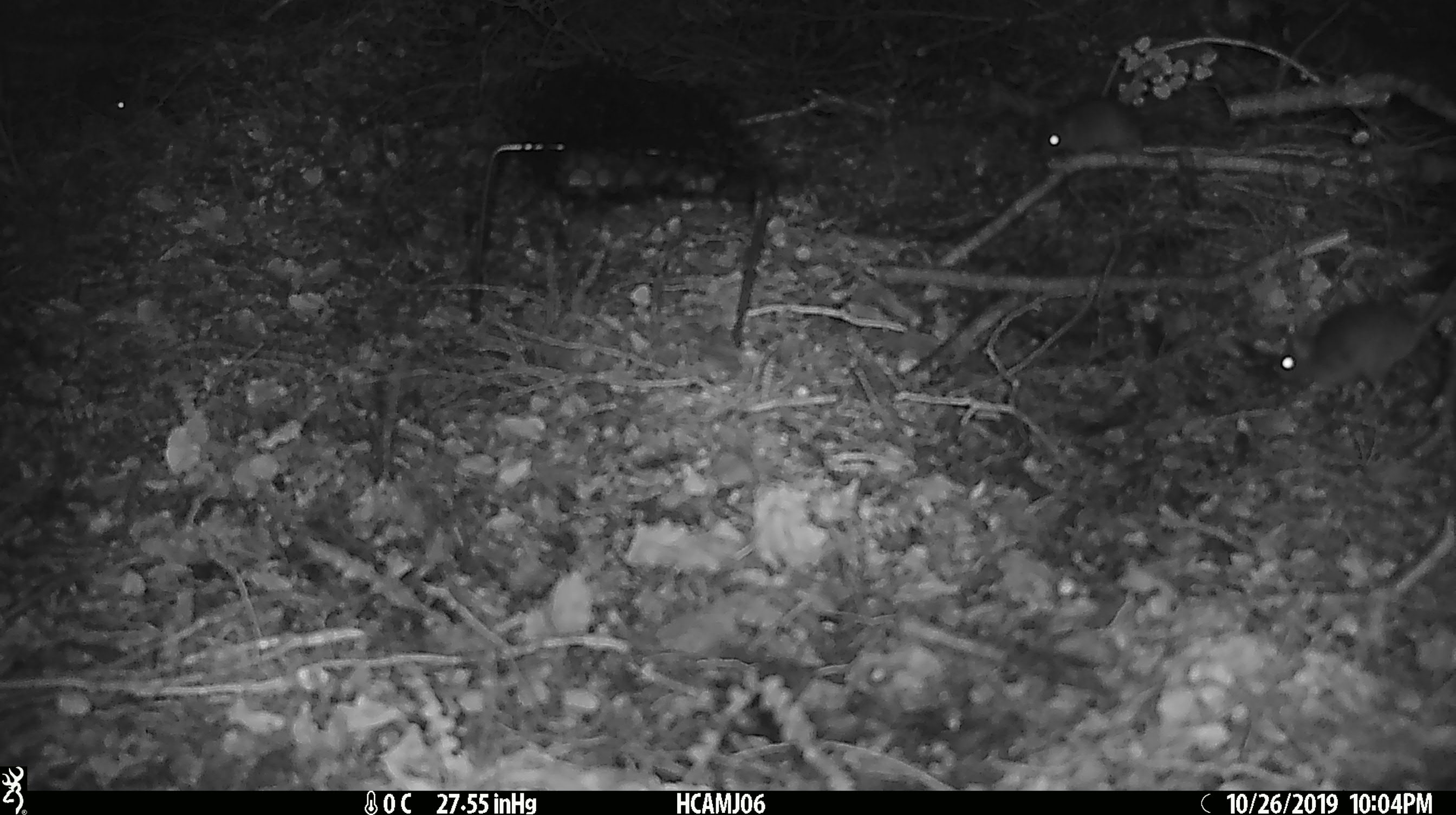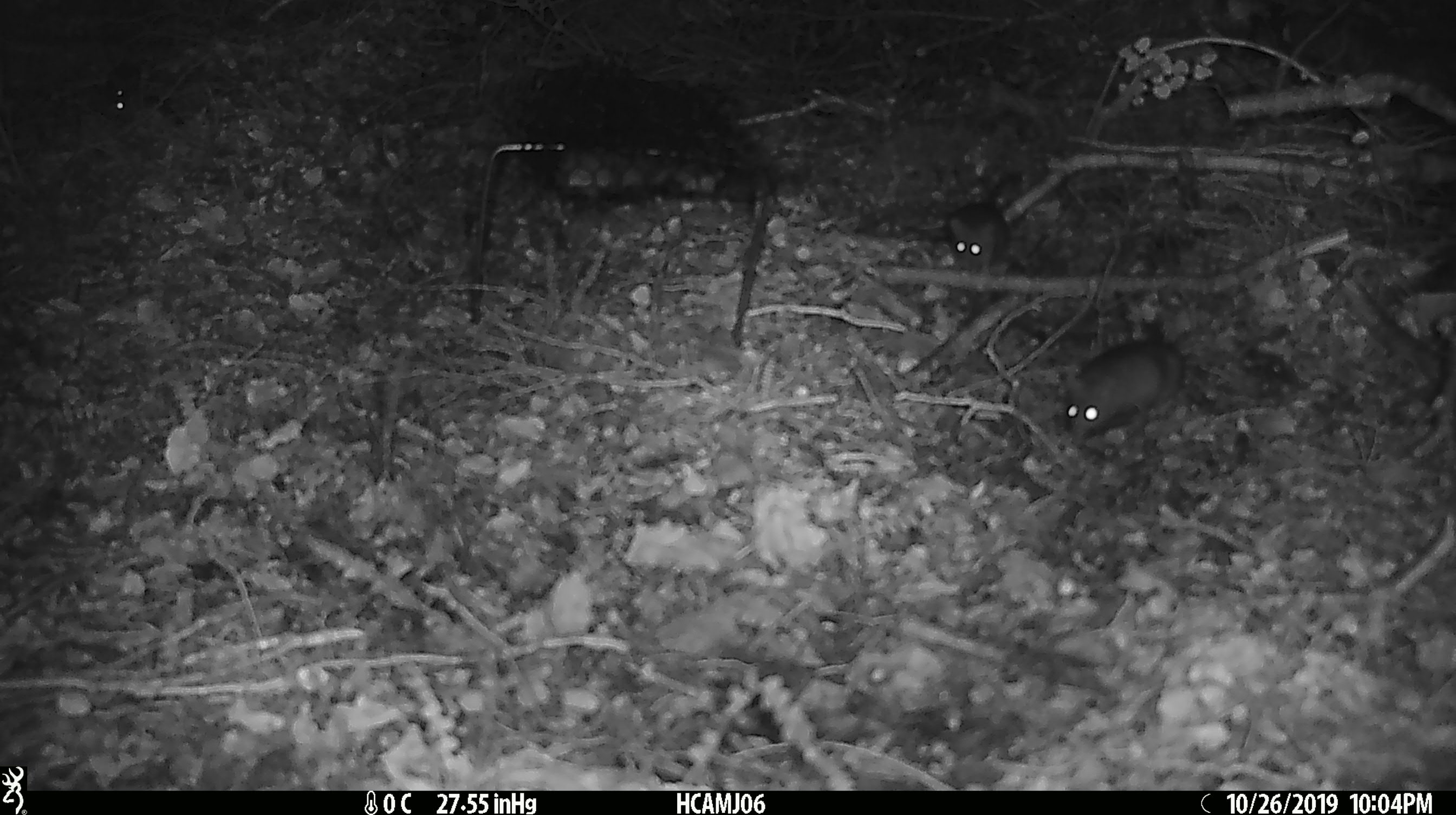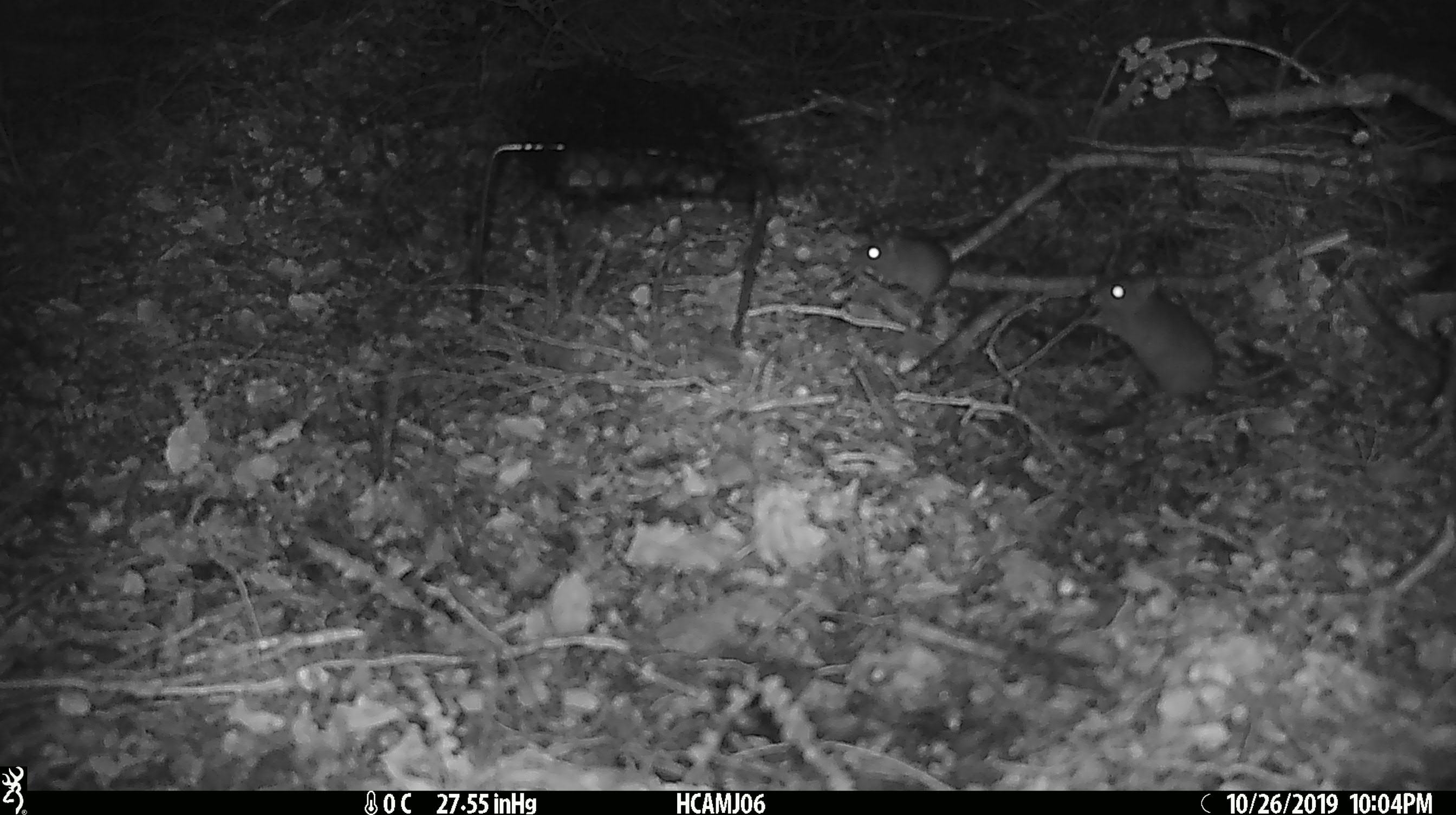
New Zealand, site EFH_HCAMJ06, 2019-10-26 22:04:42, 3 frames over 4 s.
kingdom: Animalia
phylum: Chordata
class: Mammalia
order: Rodentia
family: Muridae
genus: Mus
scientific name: Mus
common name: mouse